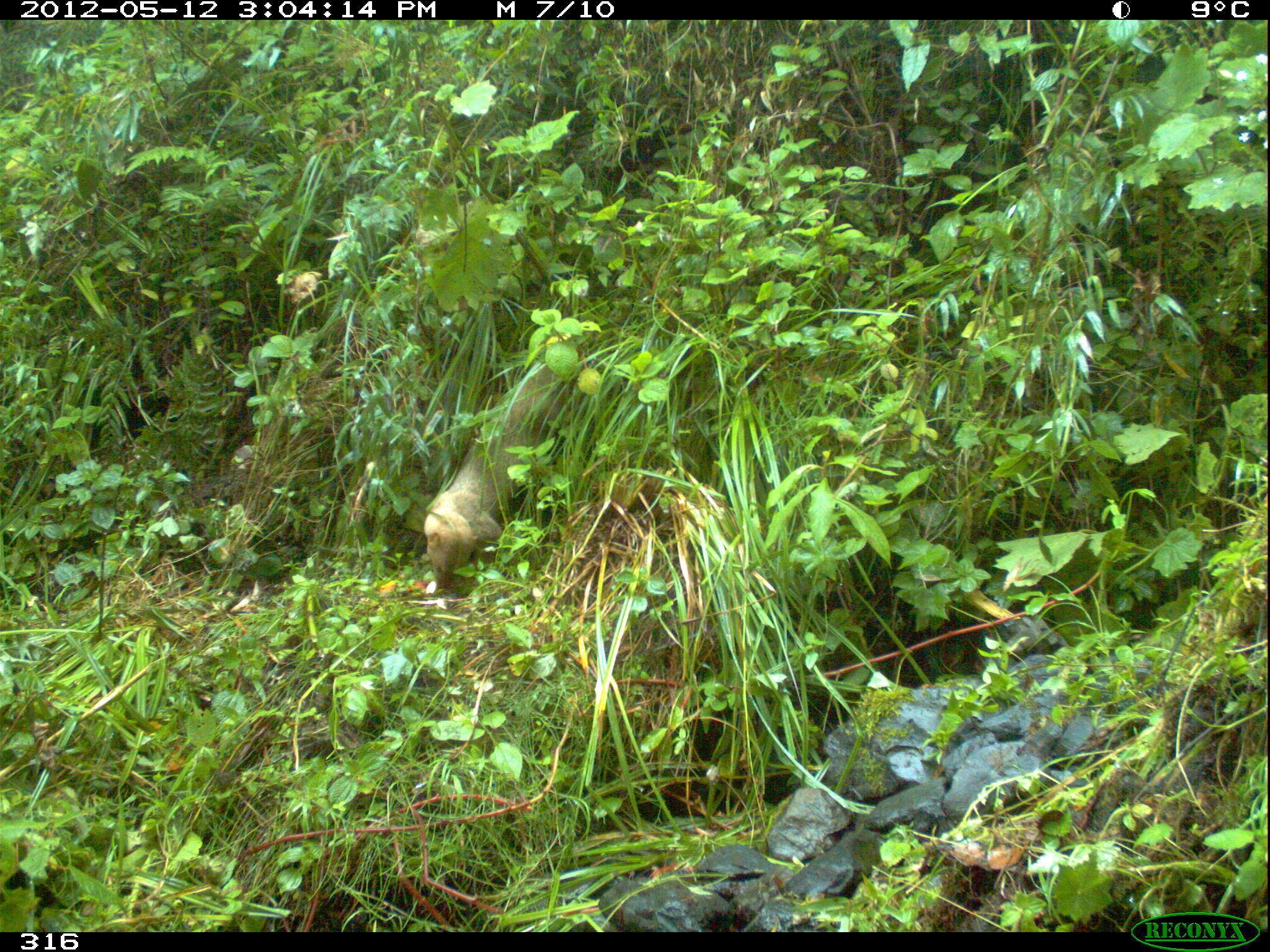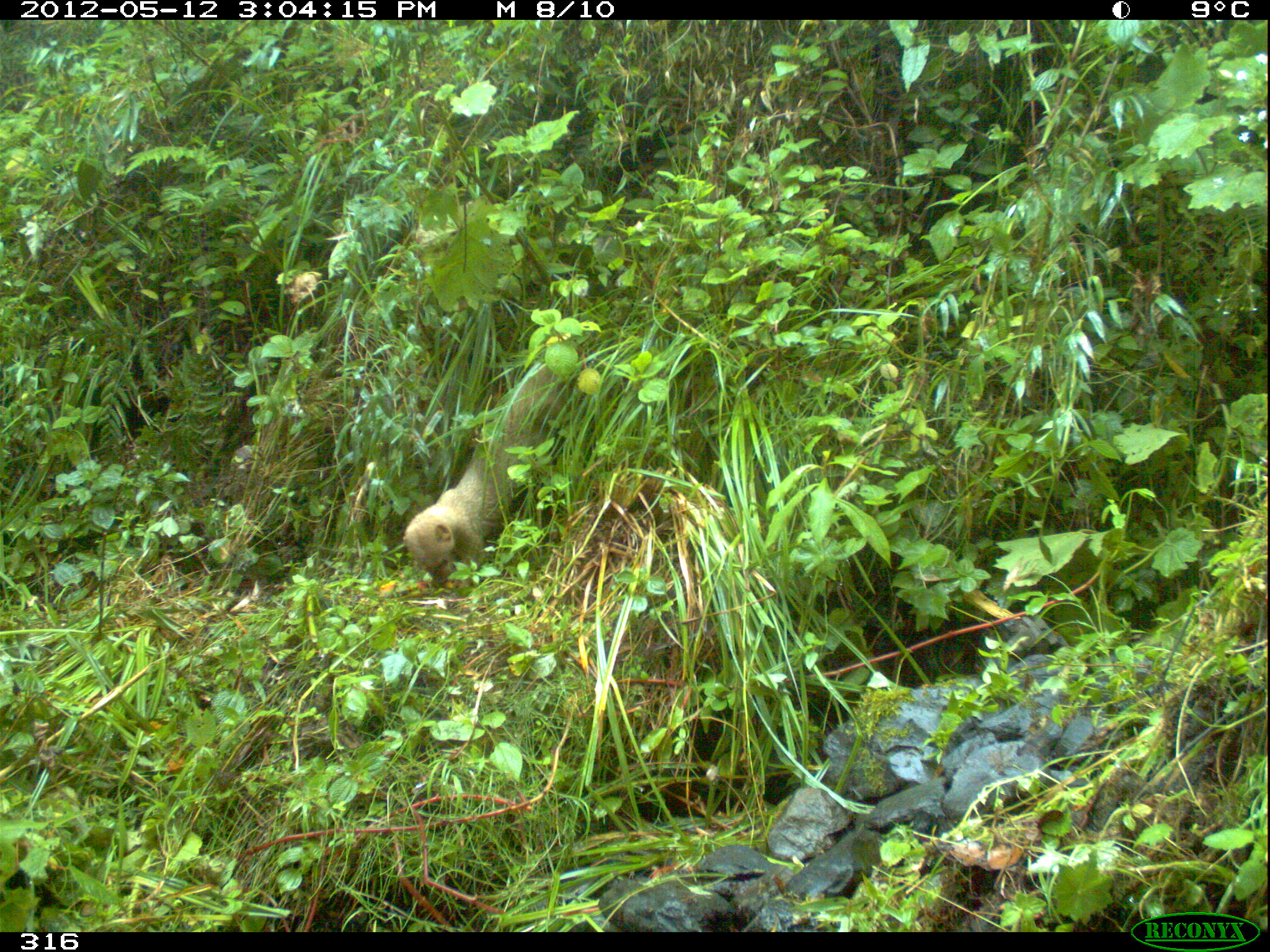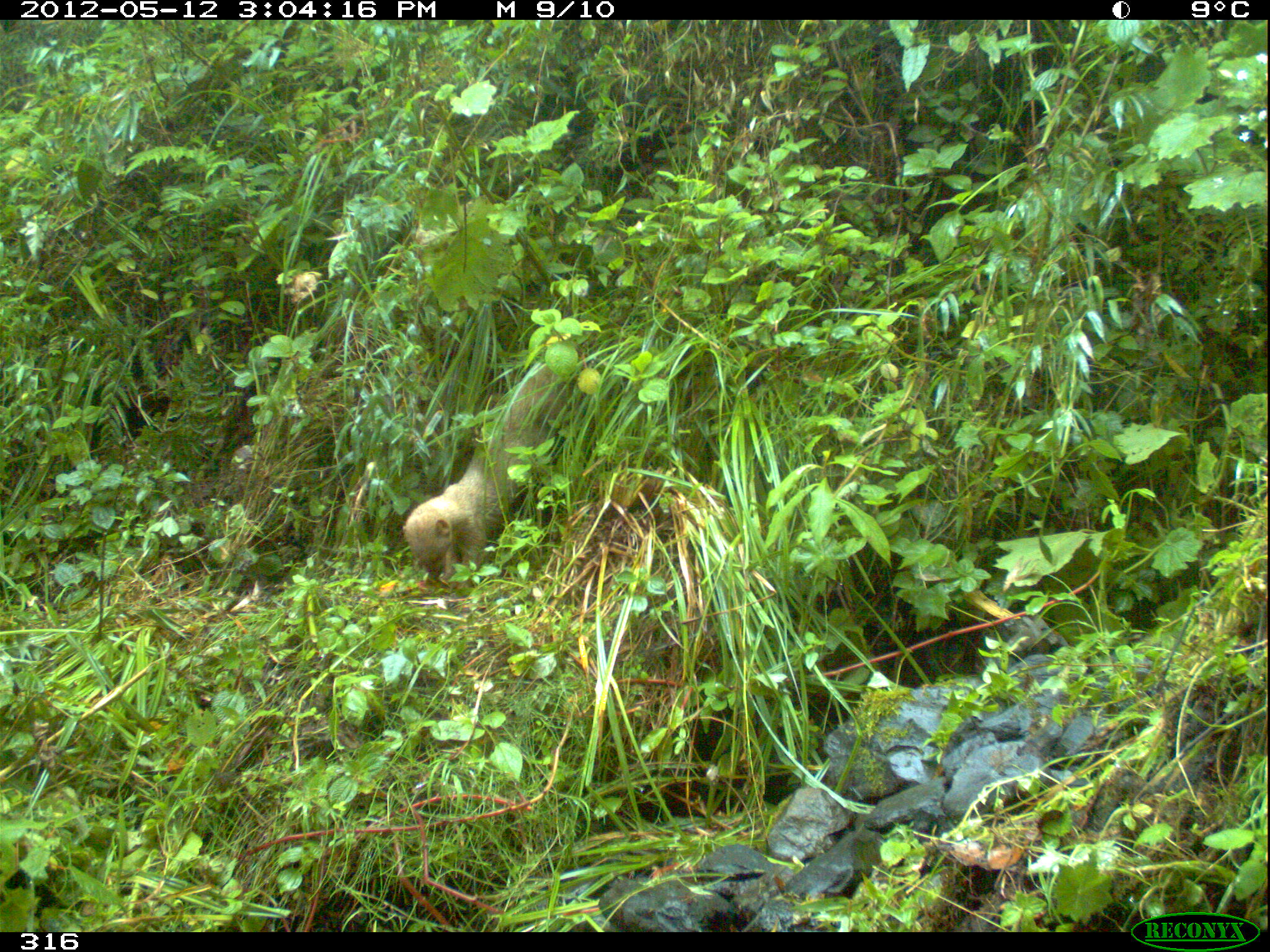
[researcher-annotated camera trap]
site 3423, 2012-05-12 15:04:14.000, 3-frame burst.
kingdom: Animalia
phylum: Chordata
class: Mammalia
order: Carnivora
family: Mustelidae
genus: Eira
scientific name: Eira barbara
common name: tayra